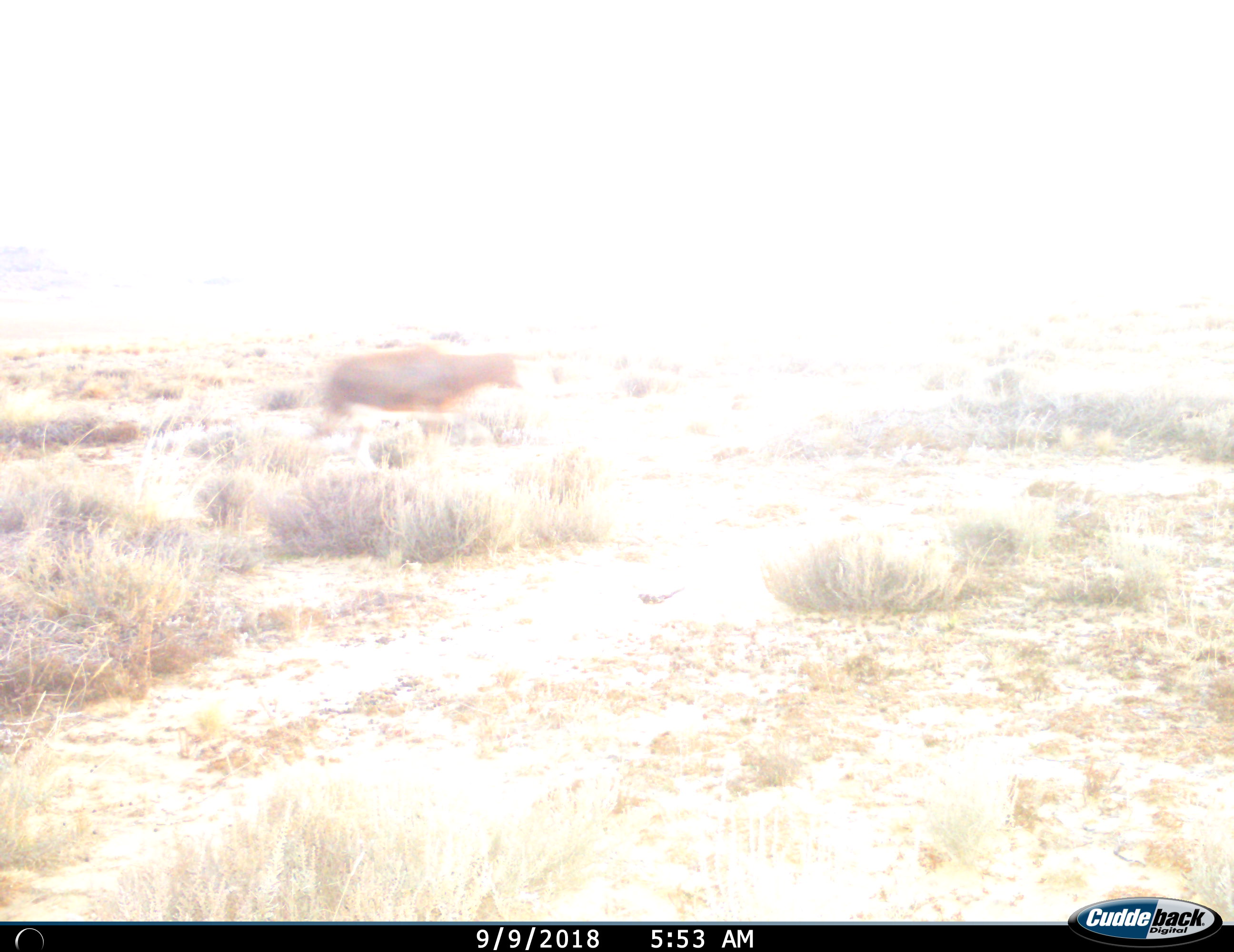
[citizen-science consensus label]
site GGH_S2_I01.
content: unidentified animal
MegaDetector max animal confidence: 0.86